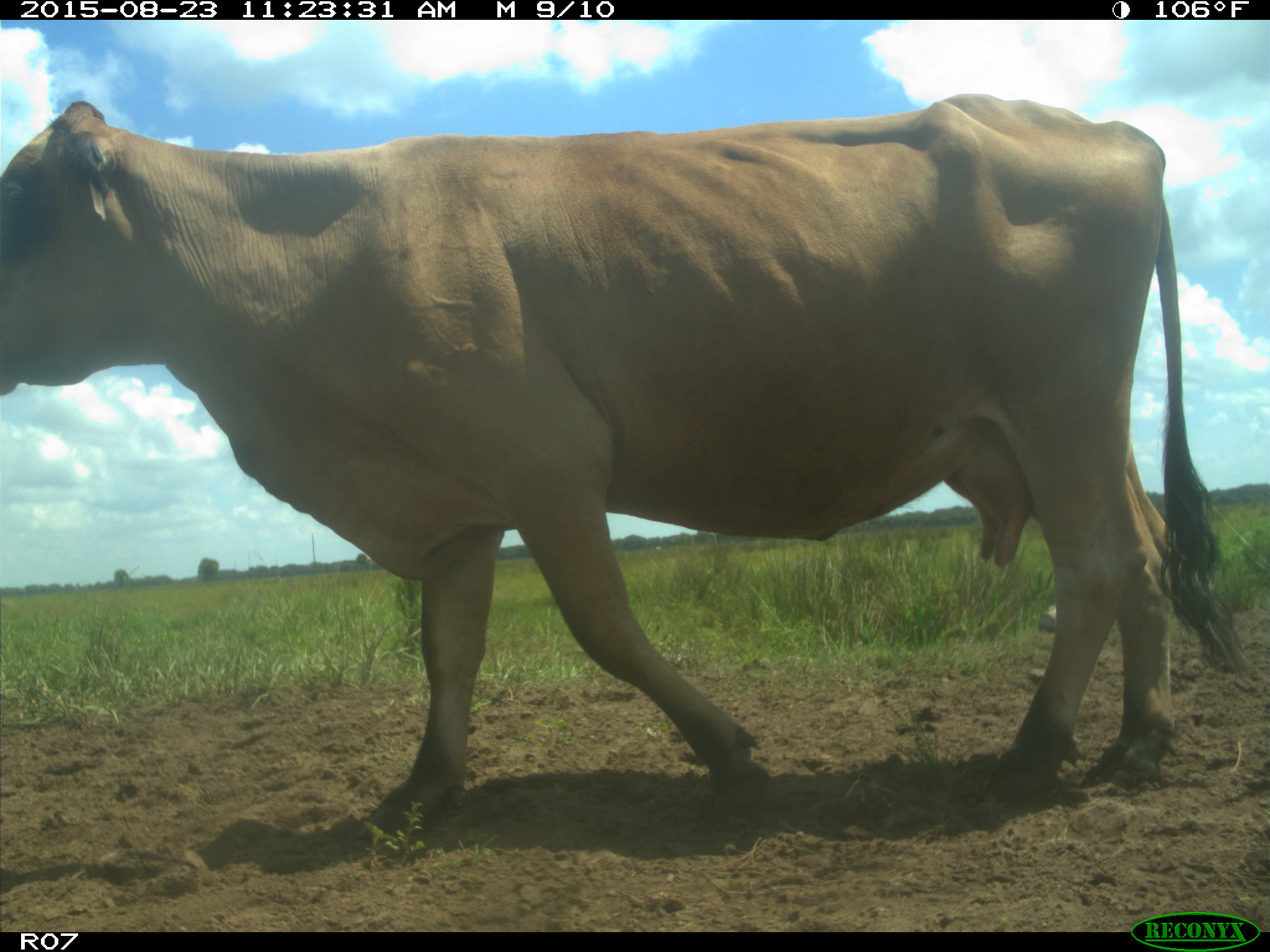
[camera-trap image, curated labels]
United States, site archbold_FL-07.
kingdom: Animalia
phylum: Chordata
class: Mammalia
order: Artiodactyla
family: Bovidae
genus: Bos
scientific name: Bos taurus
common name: domestic cow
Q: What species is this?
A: Bos taurus (domestic cow).